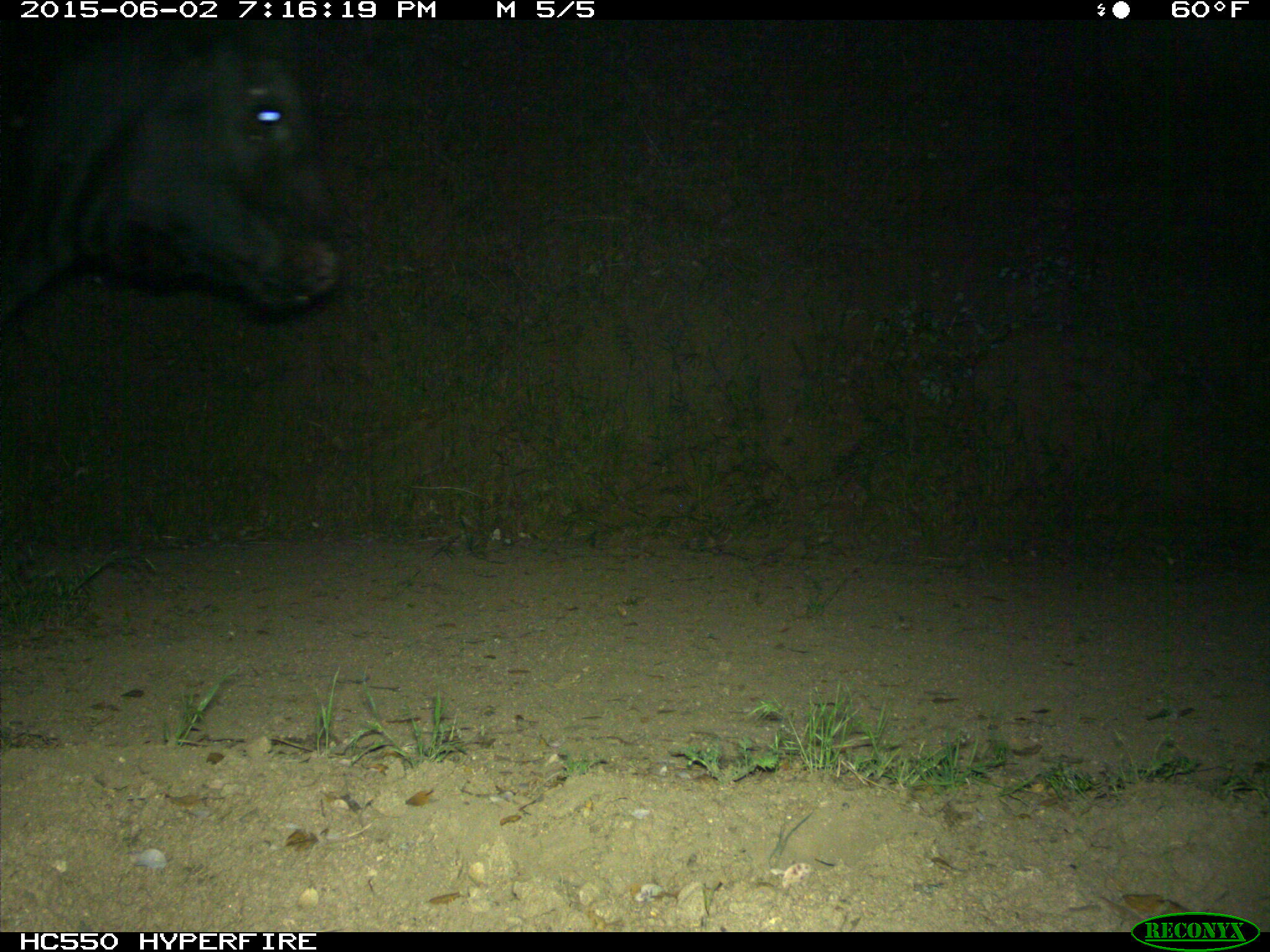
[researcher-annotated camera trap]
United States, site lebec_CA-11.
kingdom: Animalia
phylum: Chordata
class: Mammalia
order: Artiodactyla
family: Bovidae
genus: Bos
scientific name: Bos taurus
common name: domestic cow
Bos taurus (domestic cow).